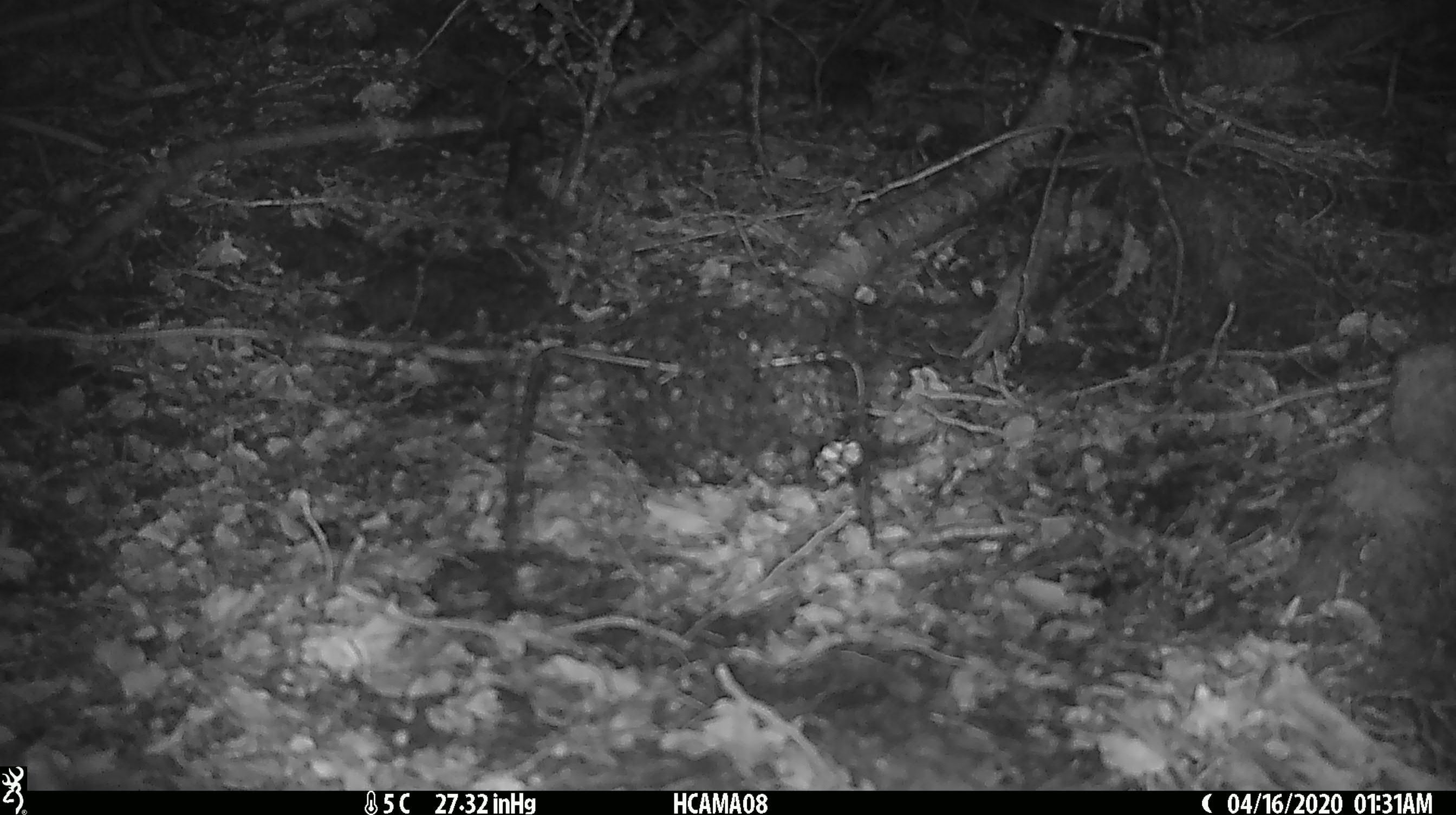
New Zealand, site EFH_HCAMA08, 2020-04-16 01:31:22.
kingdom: Animalia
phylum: Chordata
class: Mammalia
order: Rodentia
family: Muridae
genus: Mus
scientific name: Mus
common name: mouse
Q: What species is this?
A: Mouse (Mus).